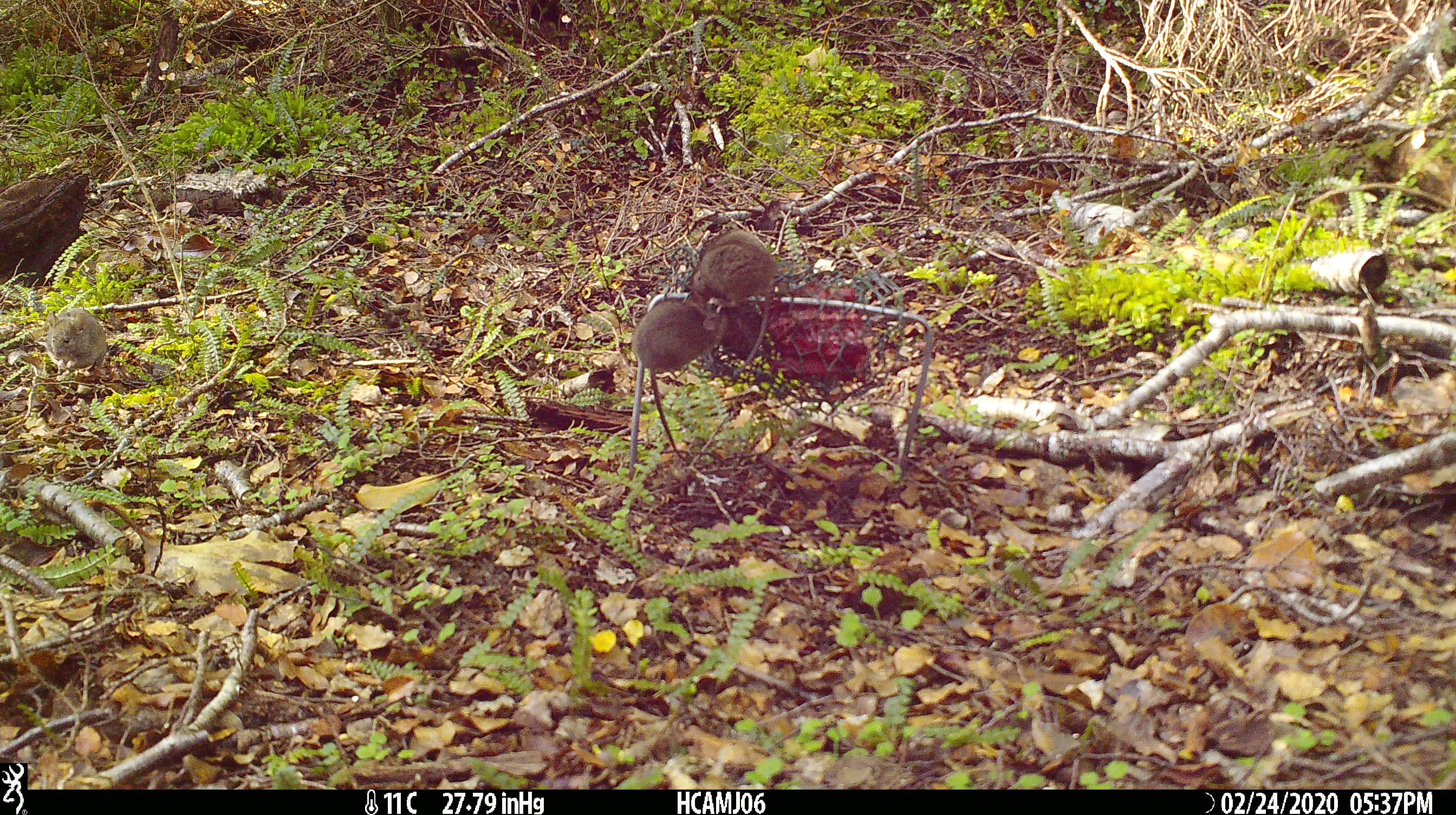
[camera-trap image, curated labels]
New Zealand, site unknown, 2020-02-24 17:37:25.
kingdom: Animalia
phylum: Chordata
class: Mammalia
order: Rodentia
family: Muridae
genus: Mus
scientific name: Mus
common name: mouse